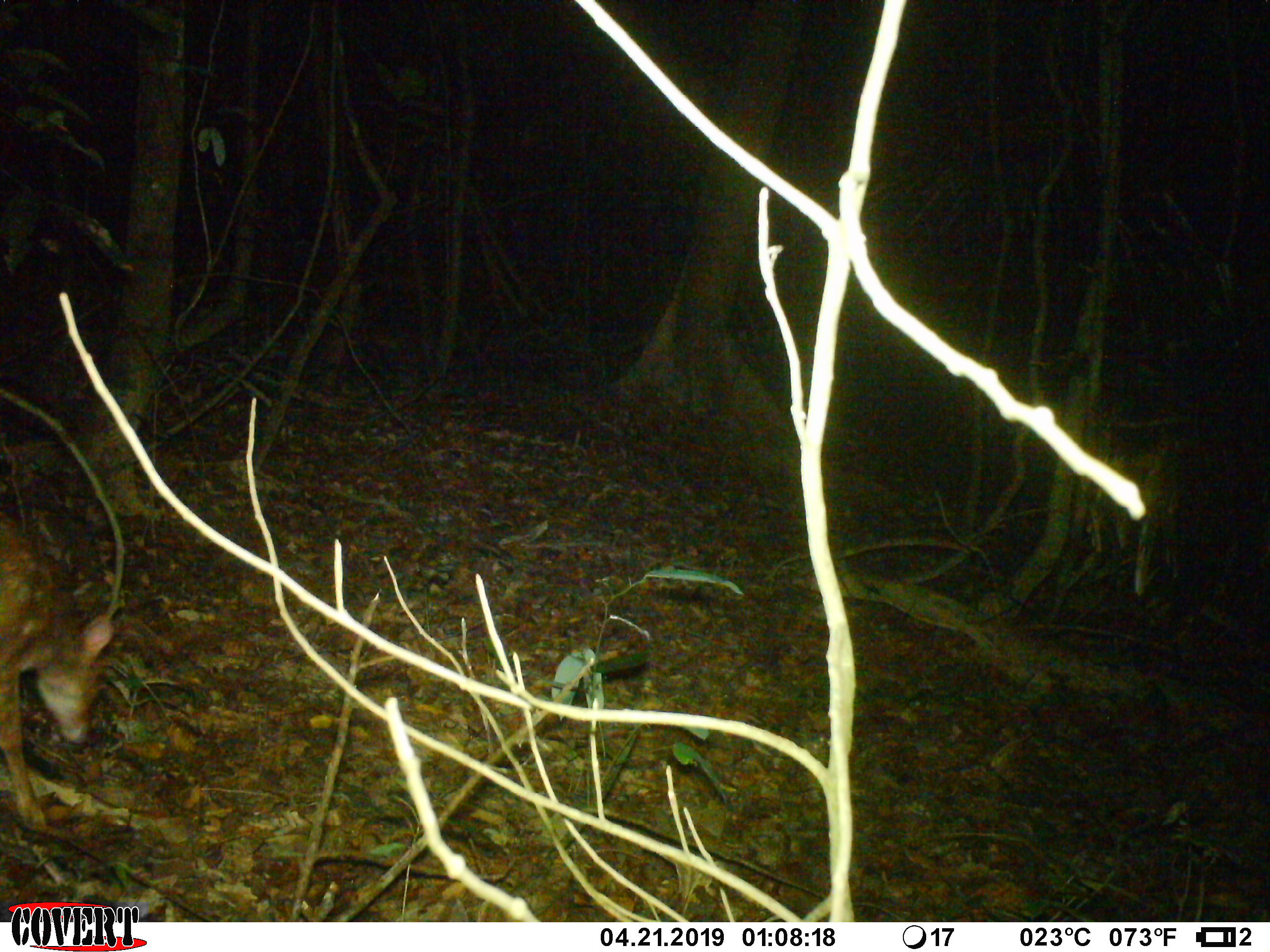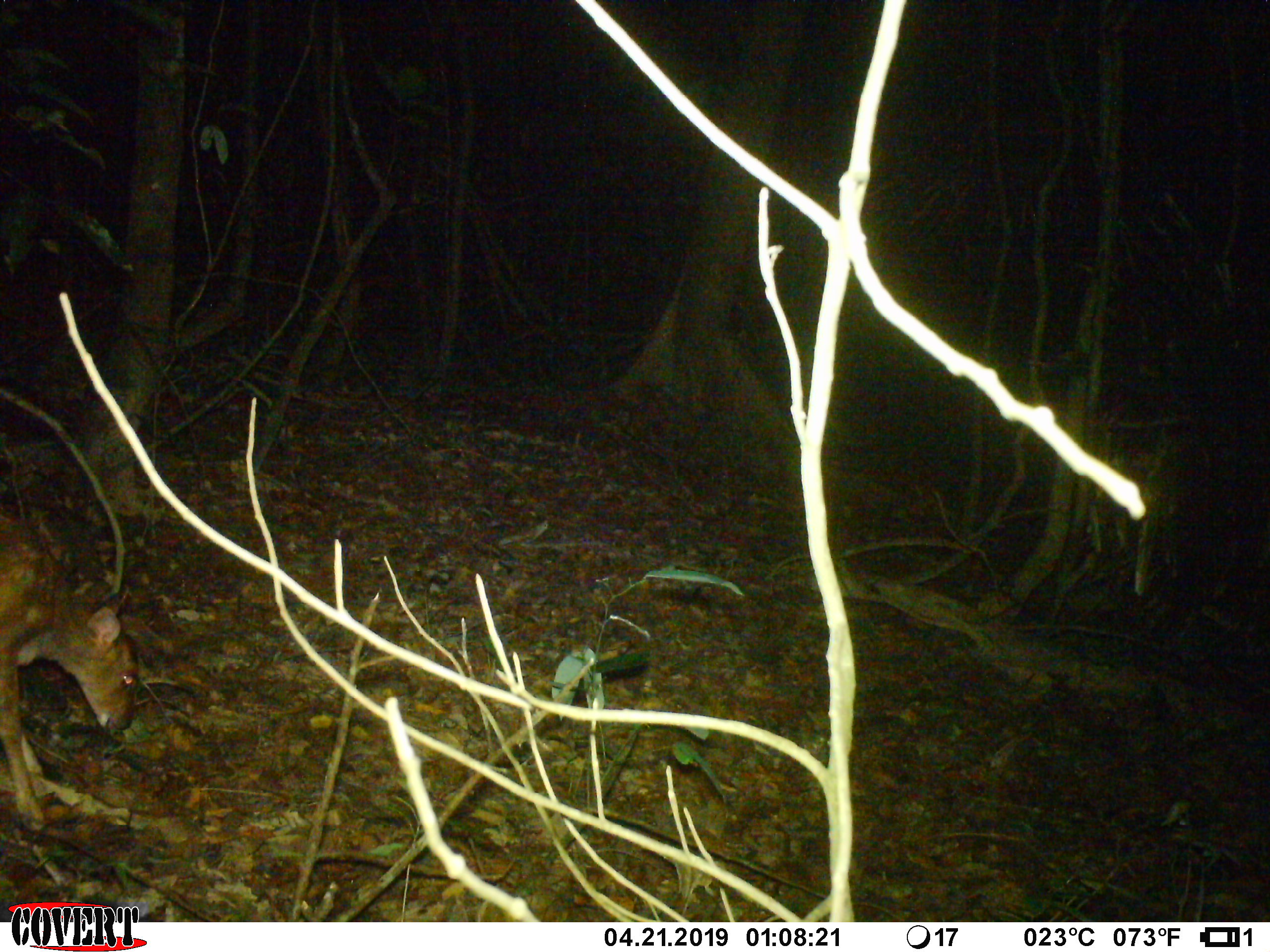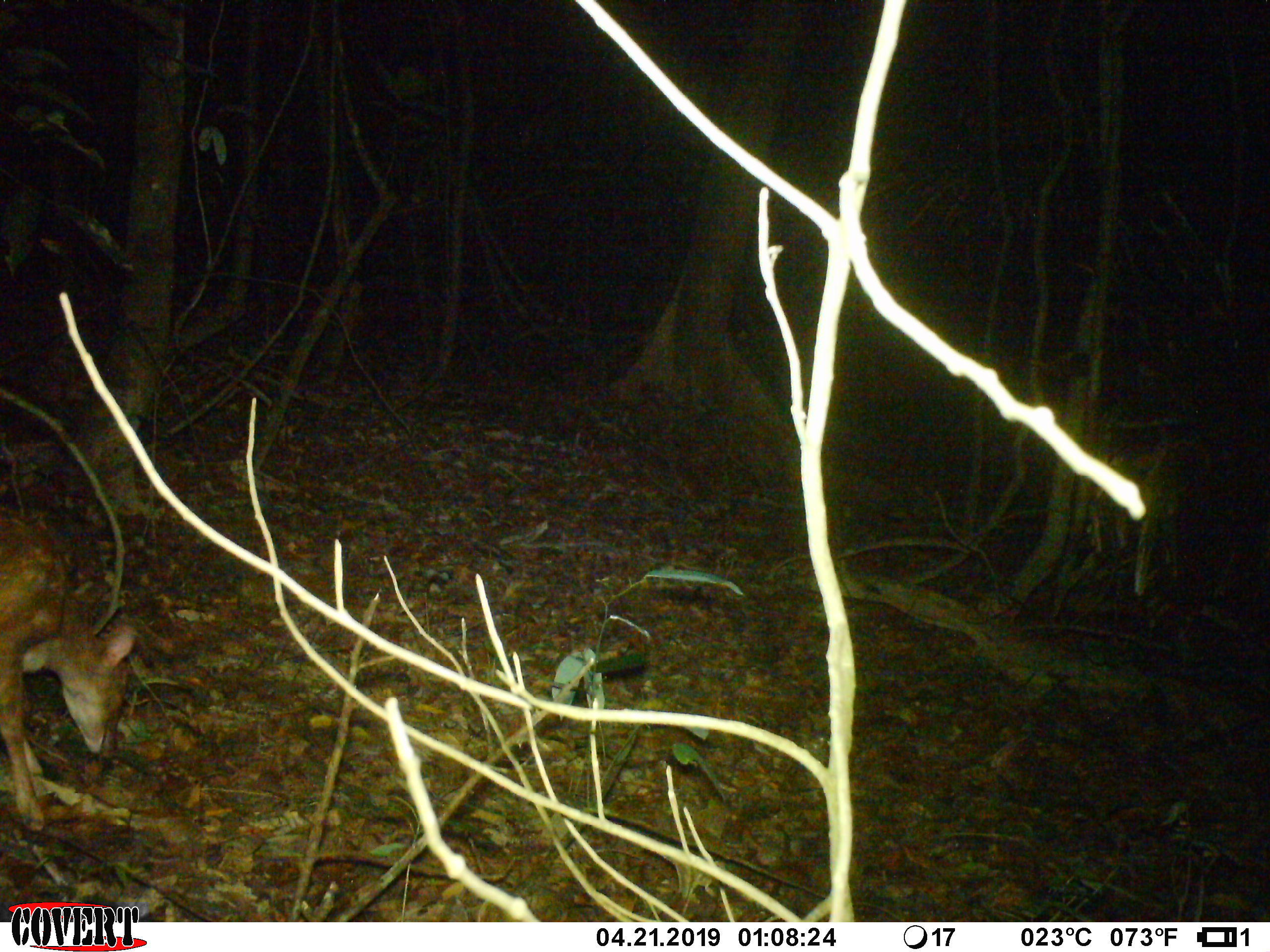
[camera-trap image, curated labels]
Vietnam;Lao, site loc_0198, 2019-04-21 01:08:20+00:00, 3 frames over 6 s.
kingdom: Animalia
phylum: Chordata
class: Mammalia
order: Artiodactyla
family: Cervidae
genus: Muntiacus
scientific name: Muntiacus vuquangensis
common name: large-antlered muntjac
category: large antlered muntjac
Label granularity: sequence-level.